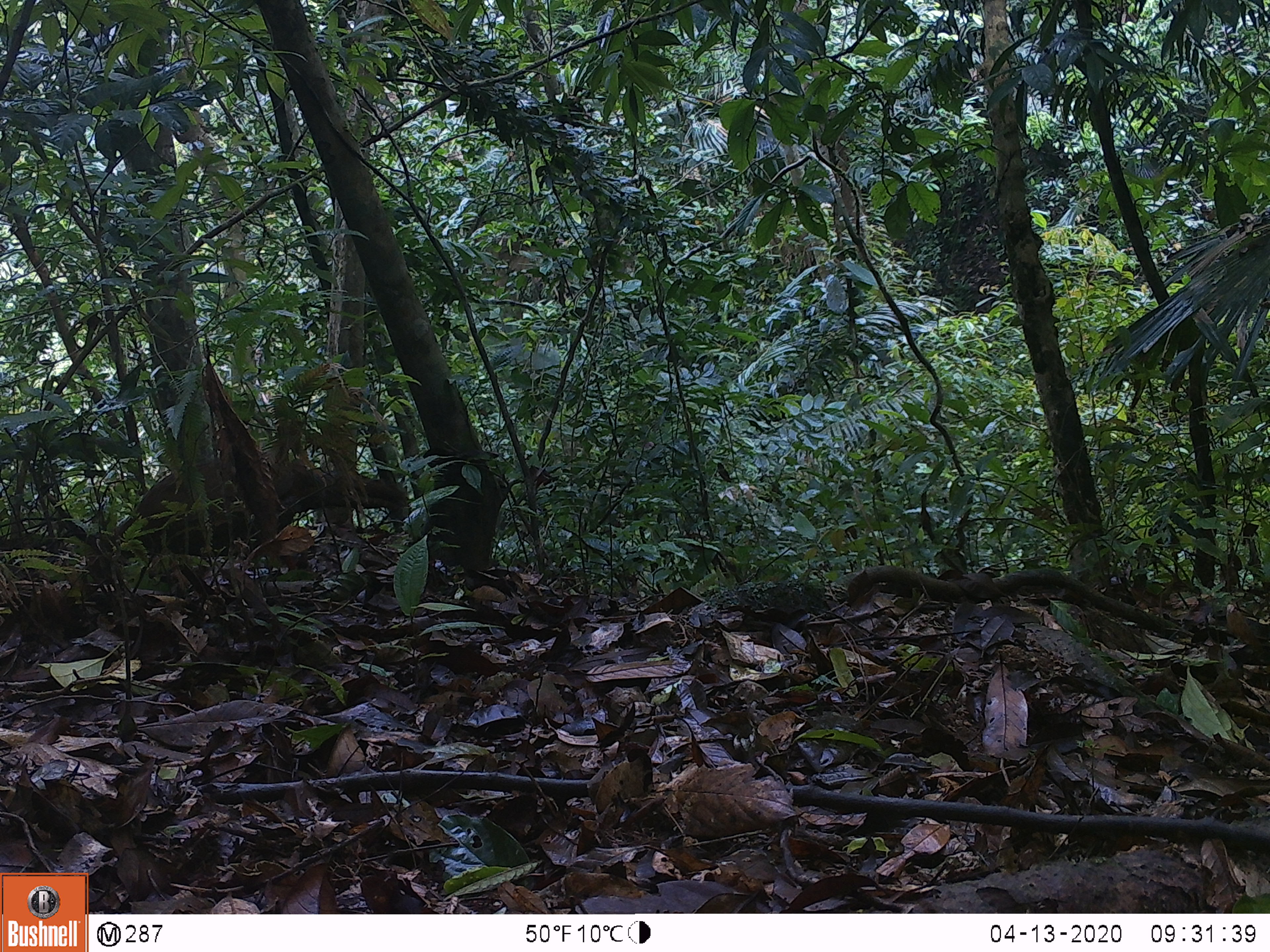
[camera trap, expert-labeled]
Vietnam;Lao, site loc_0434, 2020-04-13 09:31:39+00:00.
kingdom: Animalia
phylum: Chordata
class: Aves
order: Galliformes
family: Phasianidae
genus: Lophura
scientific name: Lophura nycthemera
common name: silver pheasant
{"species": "silver pheasant (Lophura nycthemera)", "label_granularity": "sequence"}